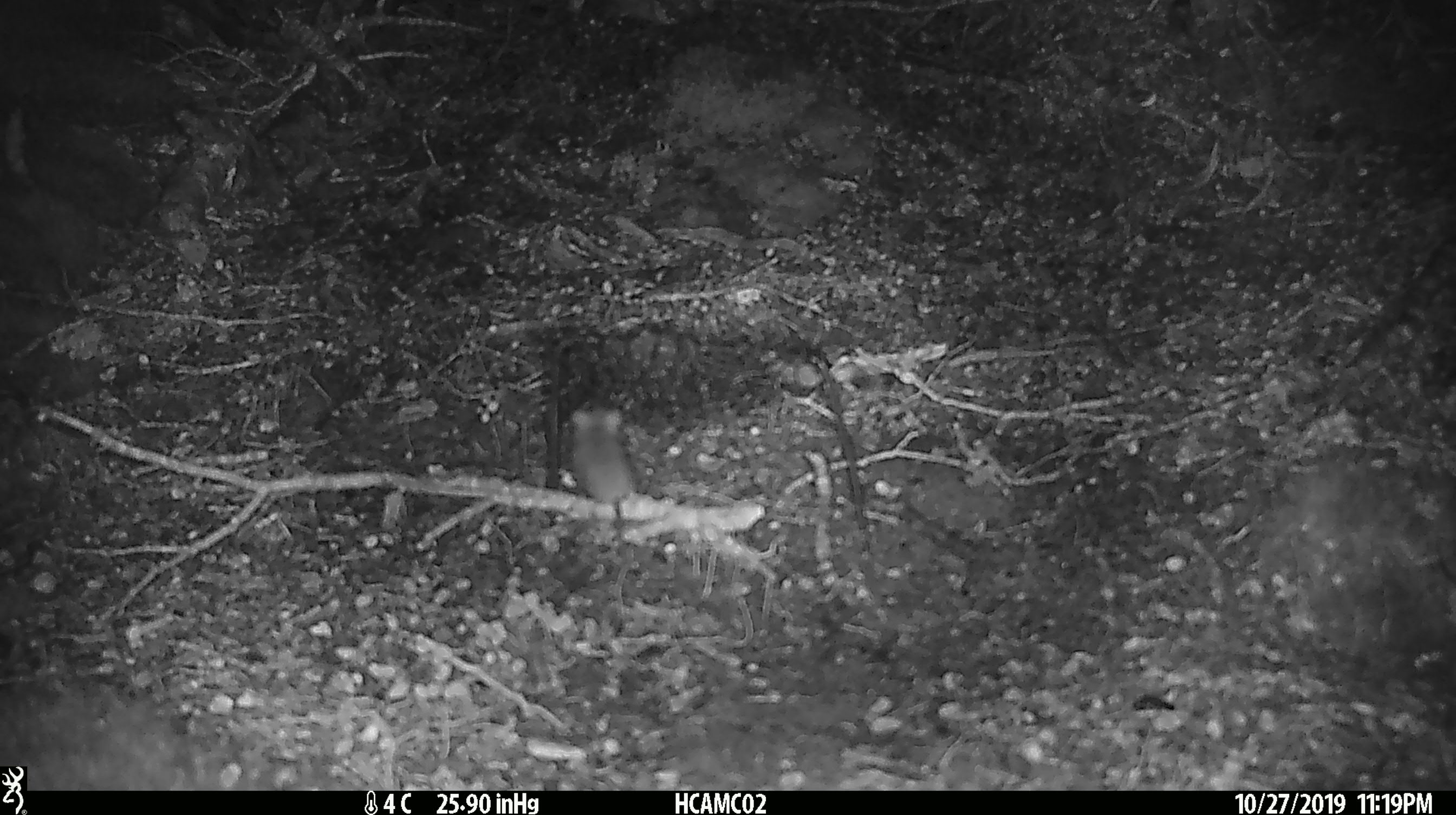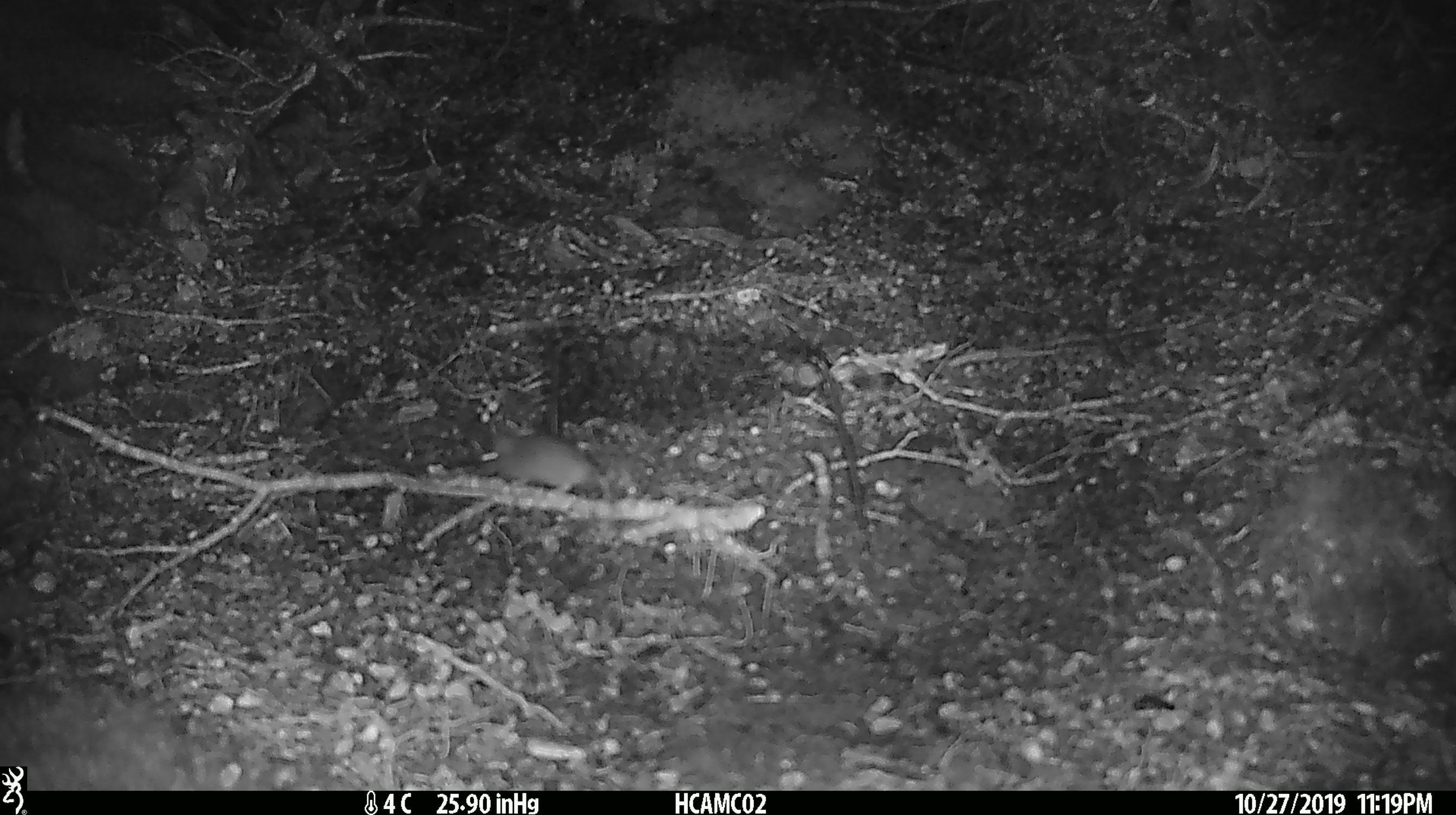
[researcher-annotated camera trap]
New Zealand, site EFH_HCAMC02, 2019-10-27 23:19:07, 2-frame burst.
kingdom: Animalia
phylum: Chordata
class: Mammalia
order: Rodentia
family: Muridae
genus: Mus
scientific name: Mus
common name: mouse